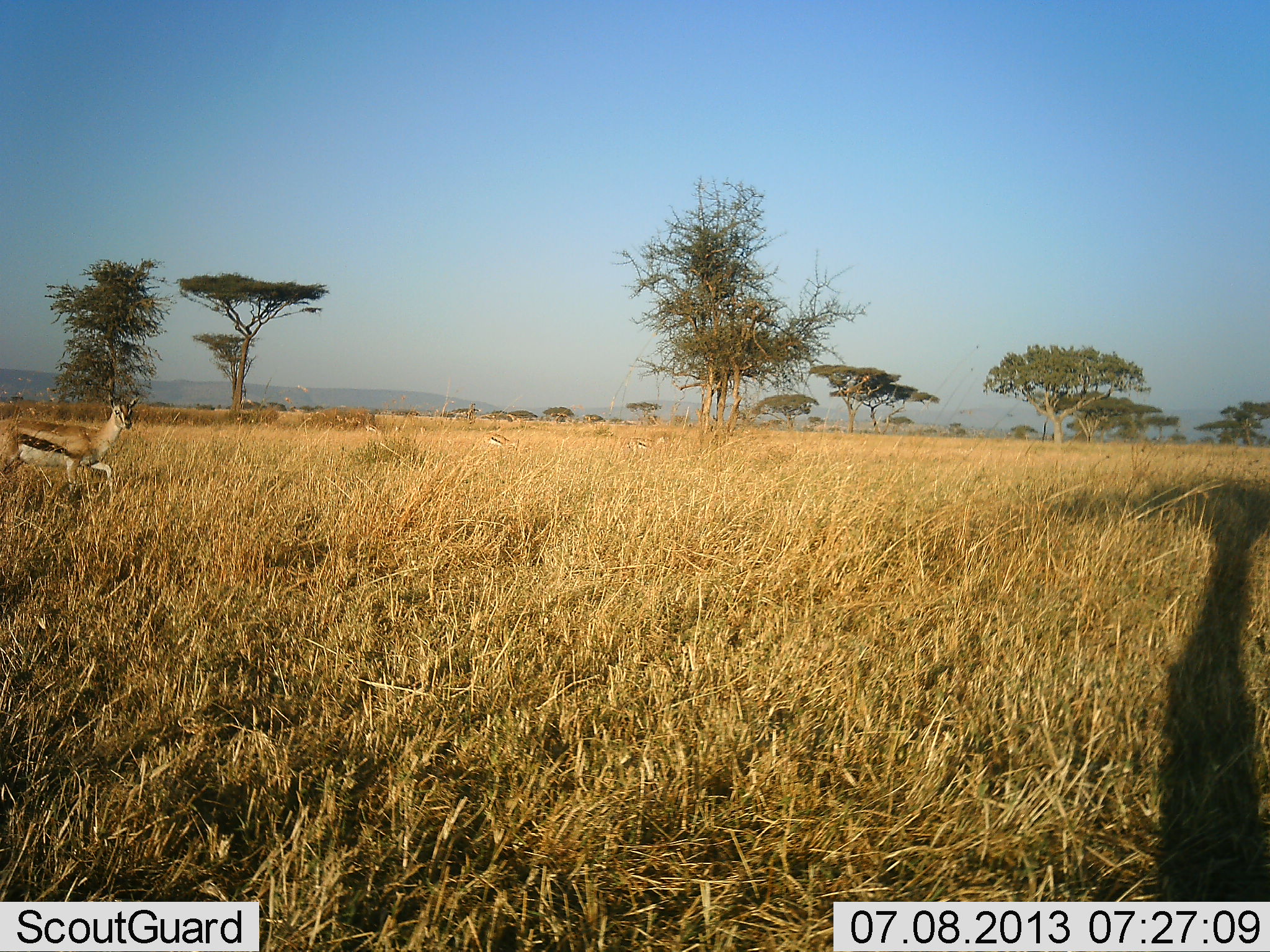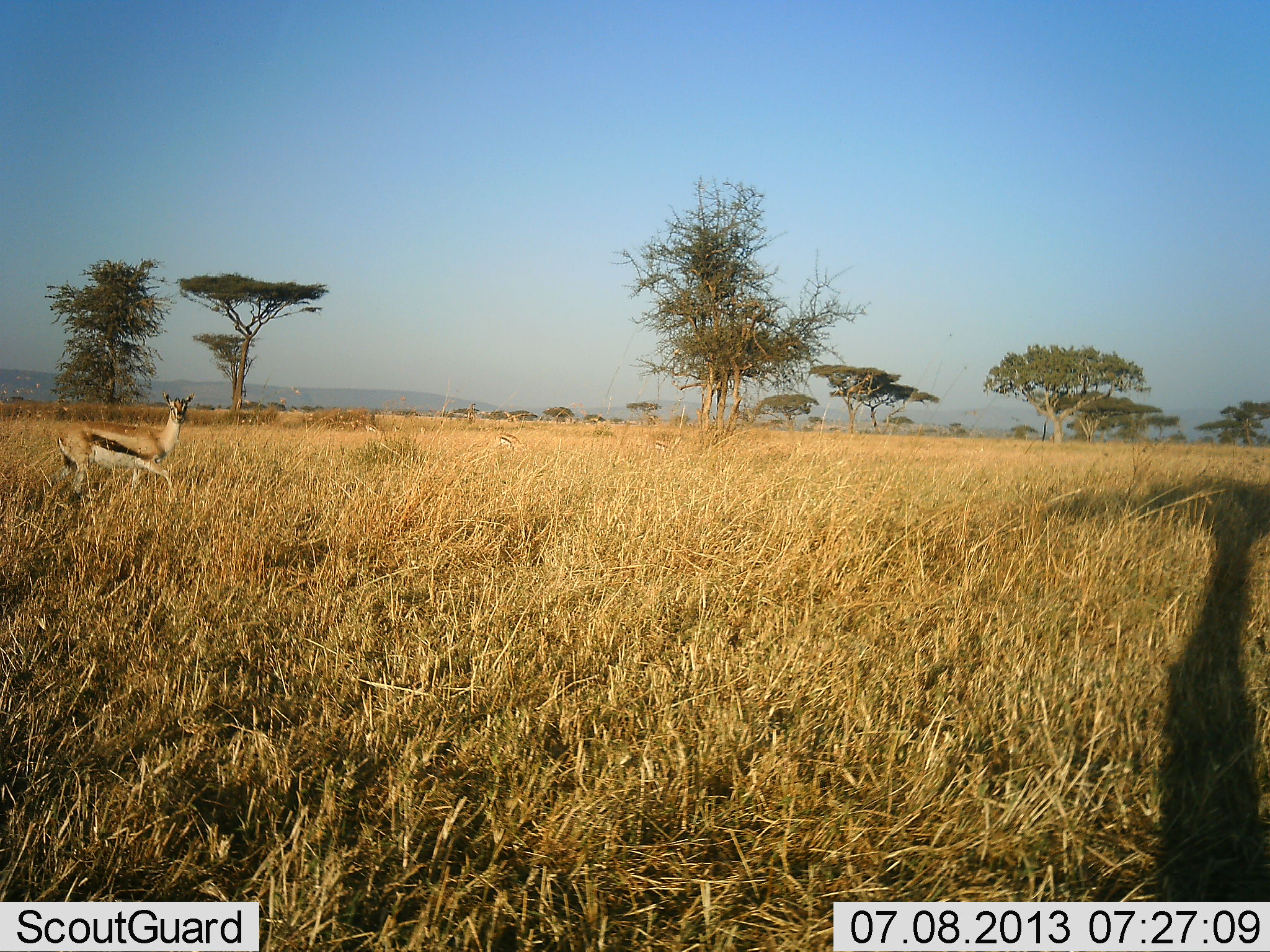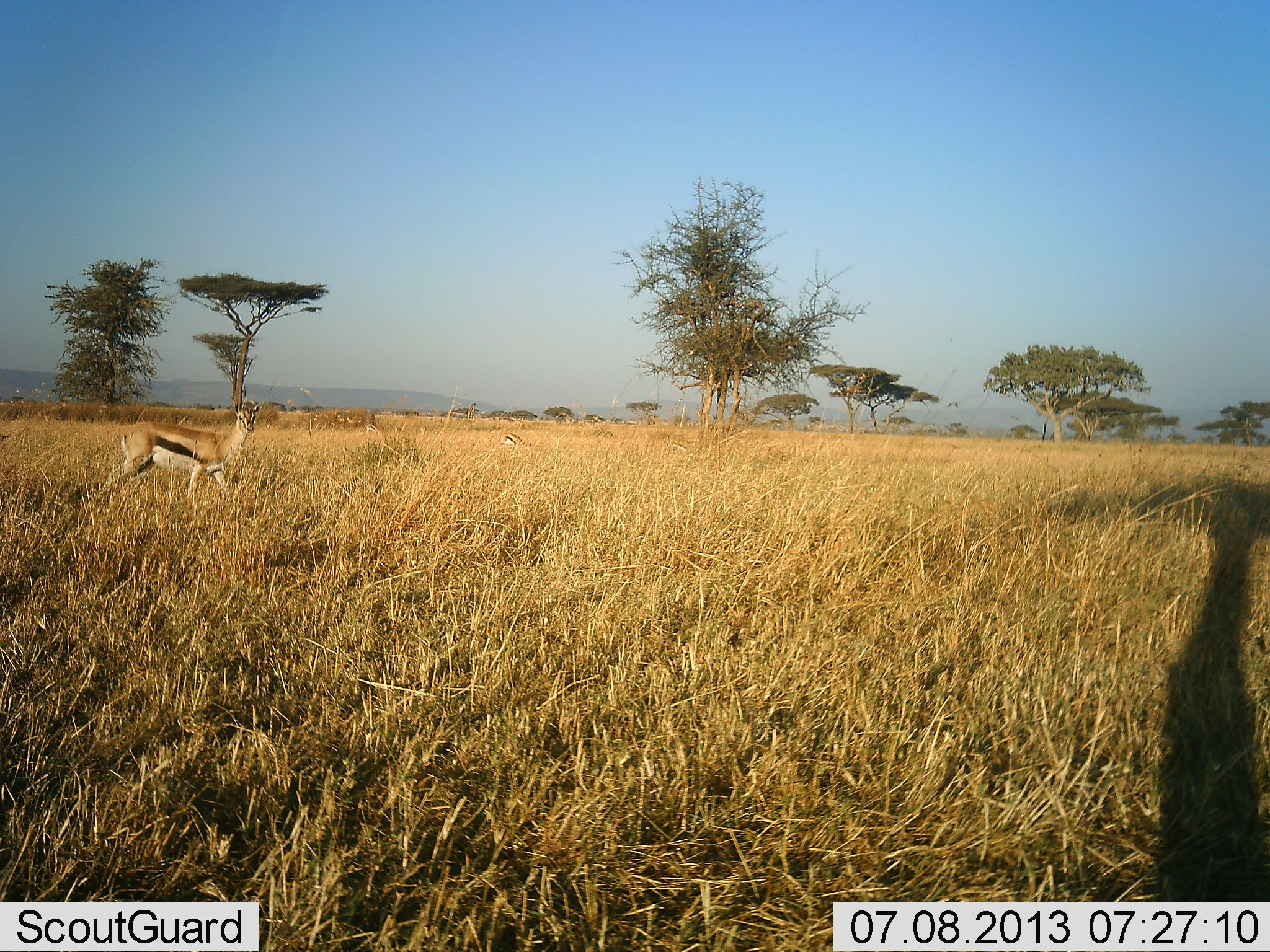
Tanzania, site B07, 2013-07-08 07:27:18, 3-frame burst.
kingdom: Animalia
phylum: Chordata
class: Mammalia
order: Artiodactyla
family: Bovidae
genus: Eudorcas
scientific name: Eudorcas thomsonii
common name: thomson's gazelle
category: gazellethomsons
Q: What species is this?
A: Gazellethomsons (thomson's gazelle) (Eudorcas thomsonii).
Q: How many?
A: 1.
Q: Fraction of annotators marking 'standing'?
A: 7%.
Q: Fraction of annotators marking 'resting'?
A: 0%.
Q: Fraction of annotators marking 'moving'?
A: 93%.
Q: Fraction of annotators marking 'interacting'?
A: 0%.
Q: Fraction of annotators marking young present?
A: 0%.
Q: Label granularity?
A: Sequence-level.